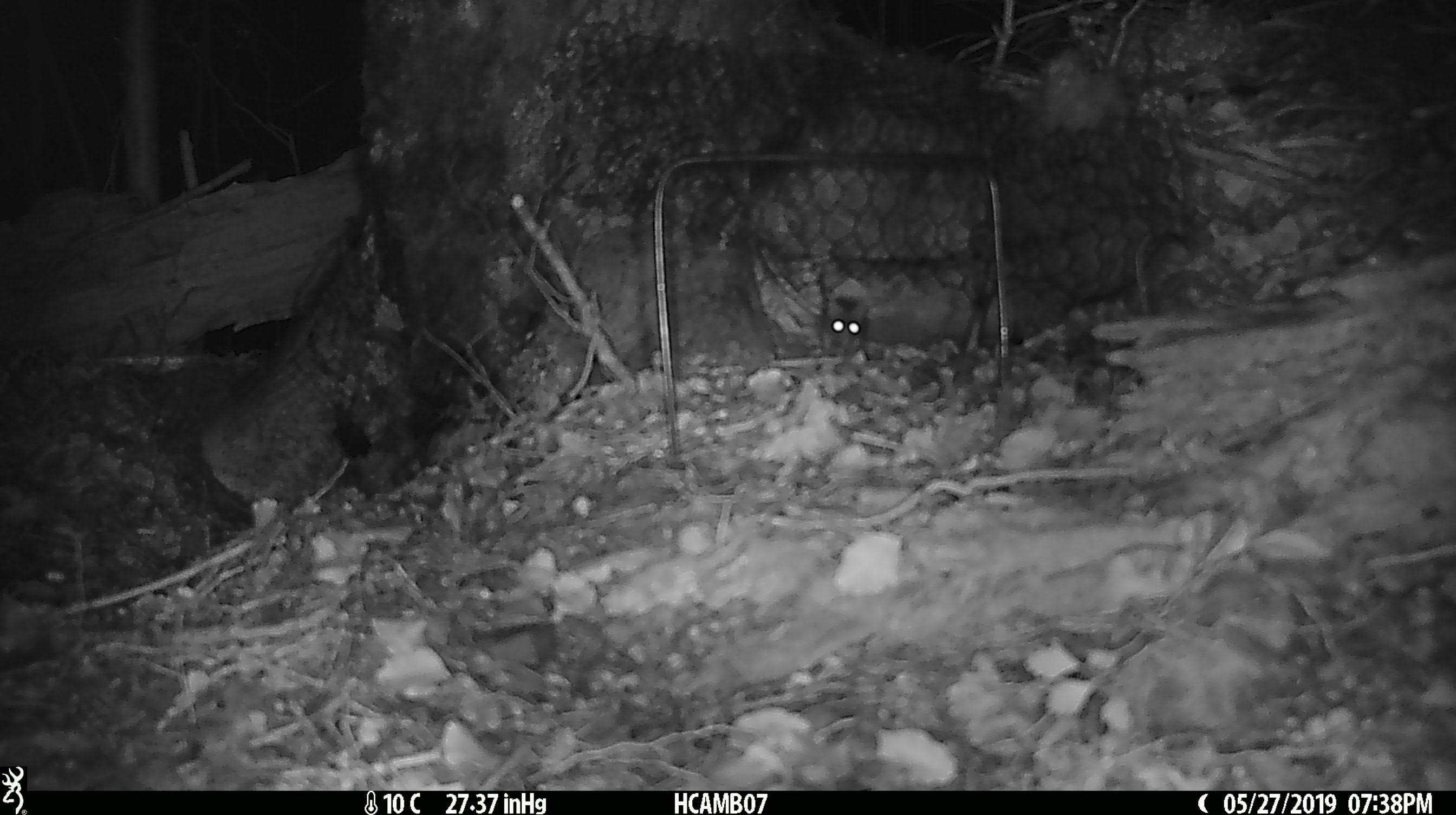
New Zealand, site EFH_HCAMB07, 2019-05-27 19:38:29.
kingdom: Animalia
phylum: Chordata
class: Mammalia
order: Rodentia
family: Muridae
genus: Mus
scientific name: Mus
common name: mouse